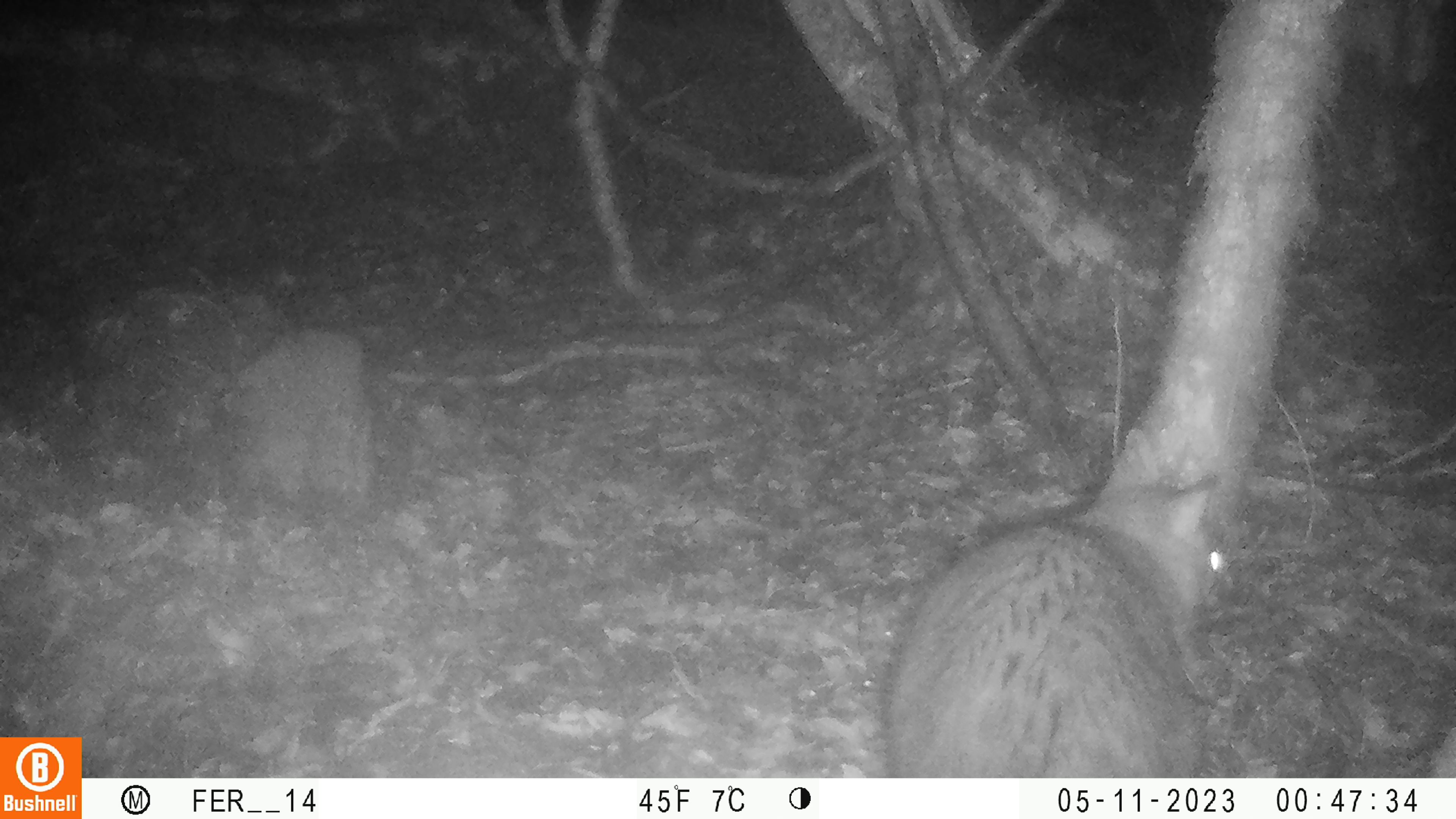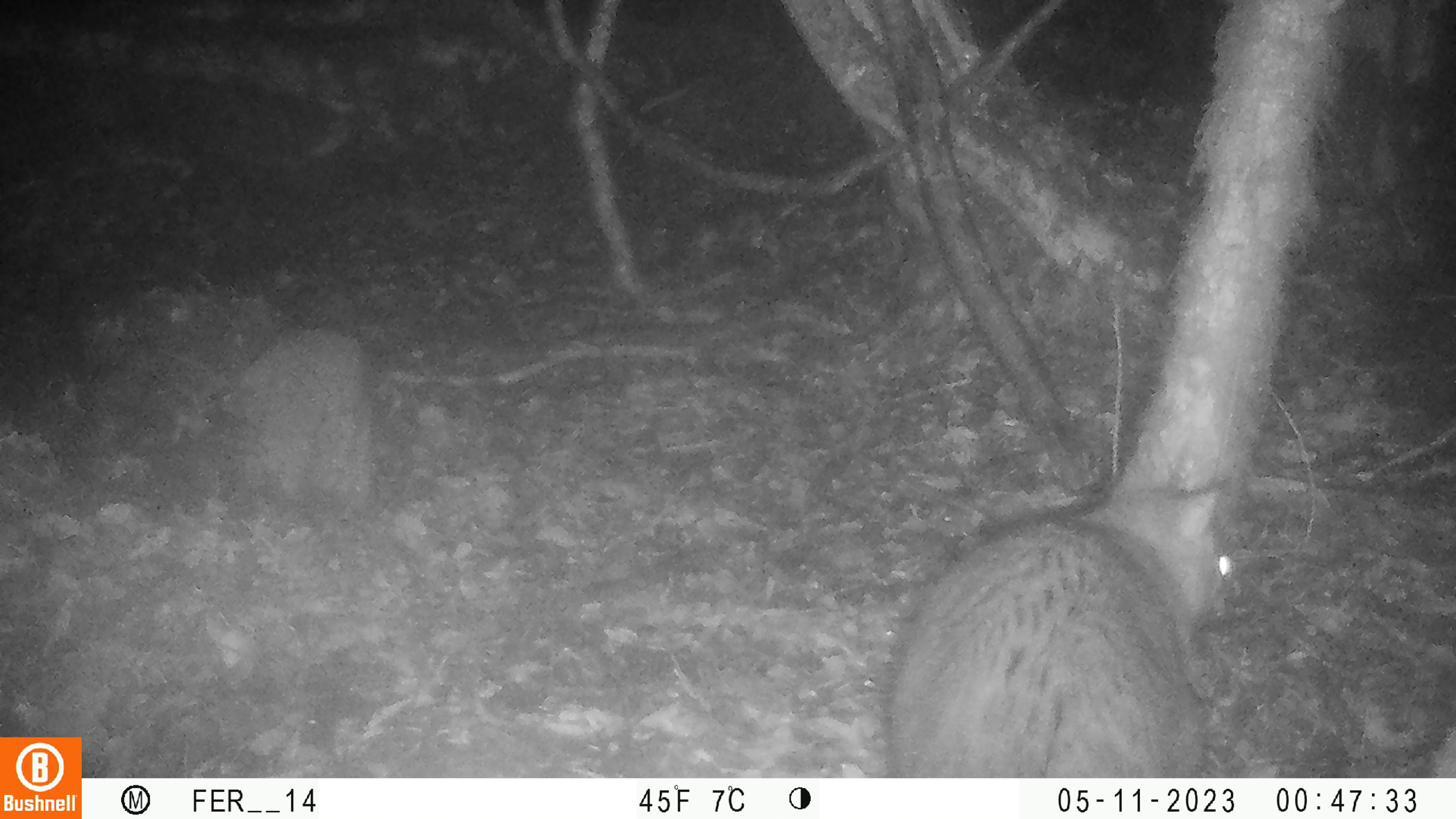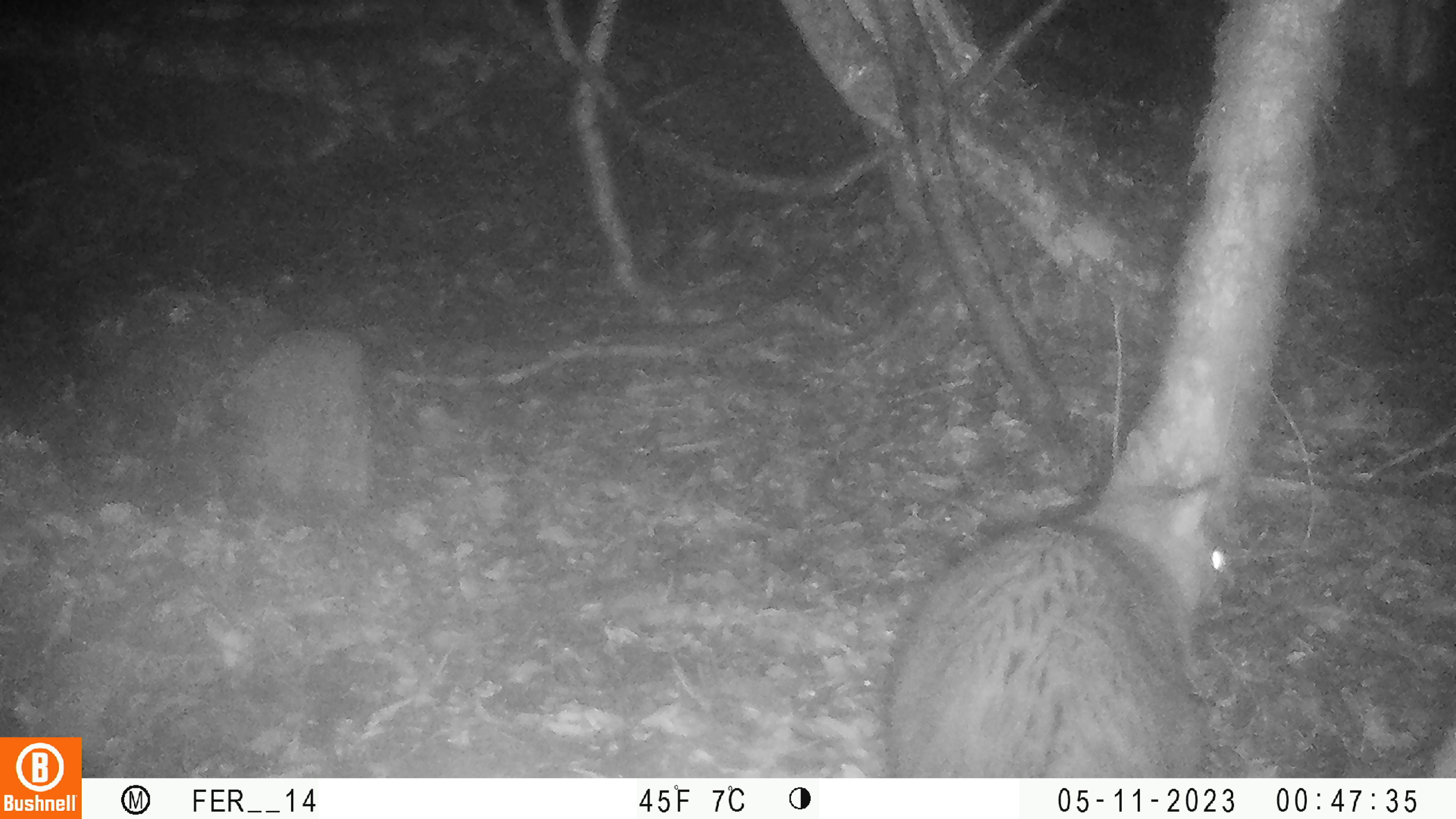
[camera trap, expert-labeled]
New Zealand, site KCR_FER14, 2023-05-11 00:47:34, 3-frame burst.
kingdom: Animalia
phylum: Chordata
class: Mammalia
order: Diprotodontia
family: Phalangeridae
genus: Trichosurus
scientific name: Trichosurus vulpecula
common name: common brushtail possum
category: possum